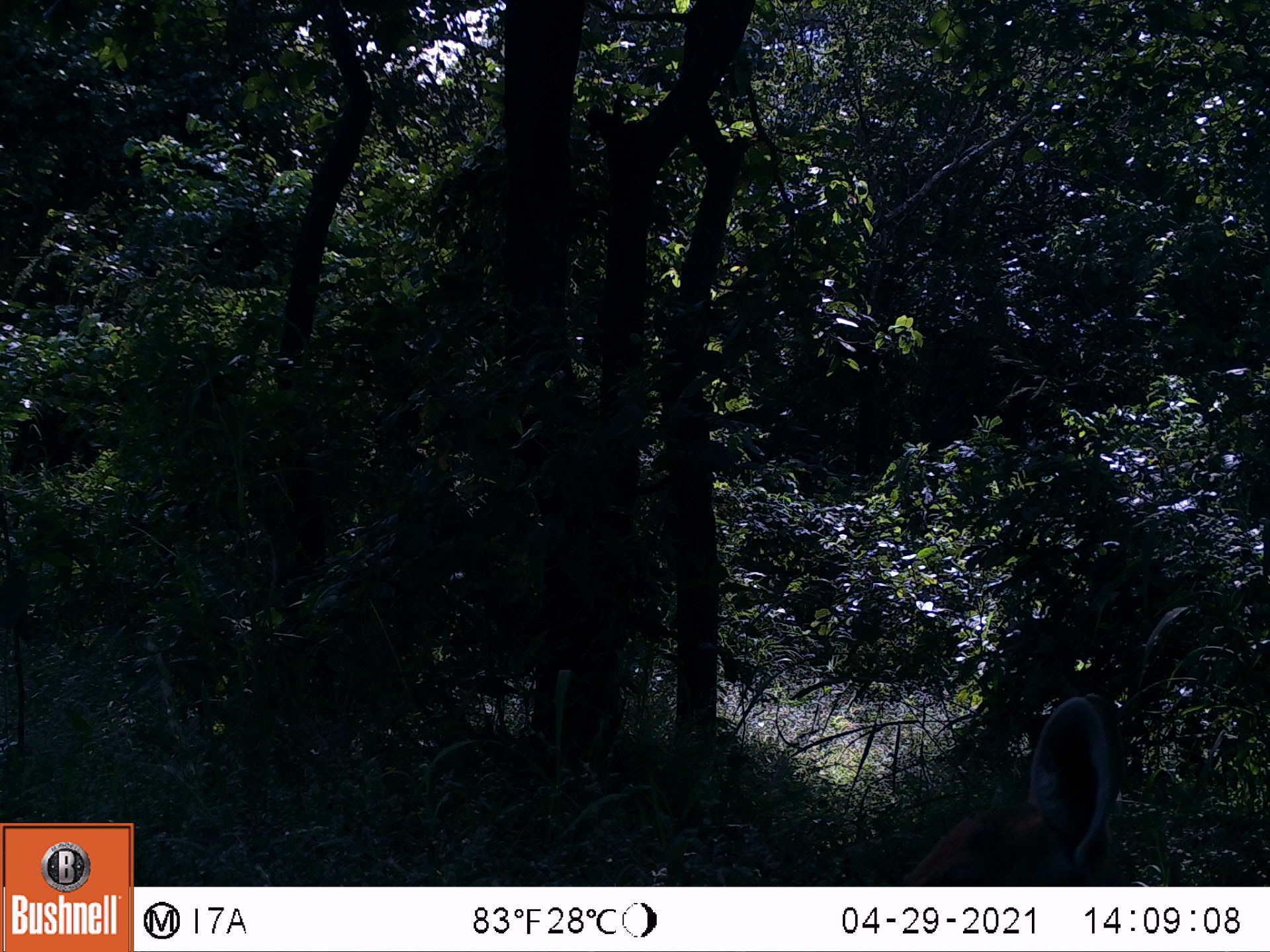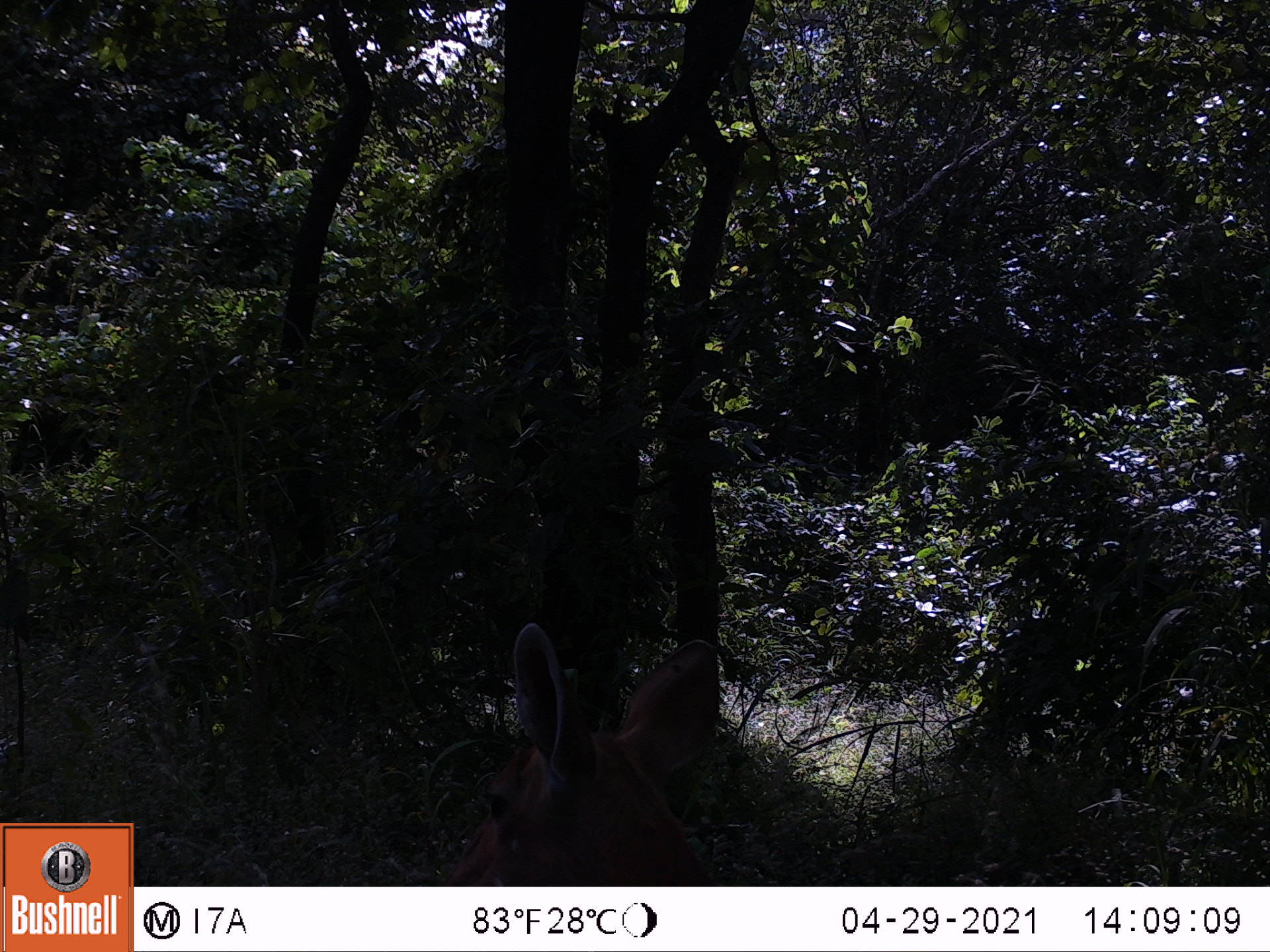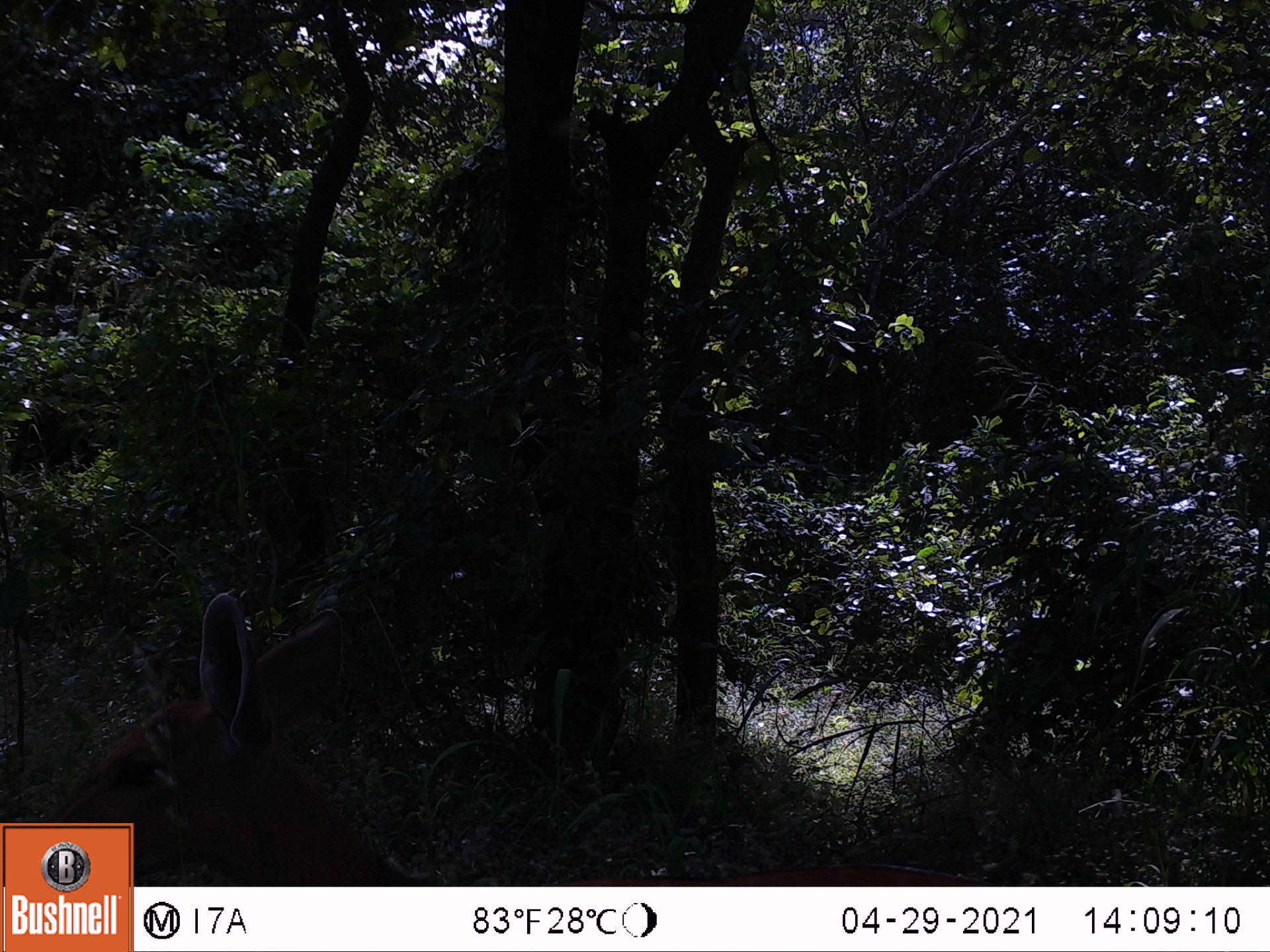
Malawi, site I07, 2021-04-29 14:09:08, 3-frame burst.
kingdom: Animalia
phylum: Chordata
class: Mammalia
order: Artiodactyla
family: Bovidae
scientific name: Antilopinae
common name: small antelope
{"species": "small antelope (Antilopinae)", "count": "1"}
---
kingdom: Animalia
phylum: Chordata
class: Mammalia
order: Artiodactyla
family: Bovidae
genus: Tragelaphus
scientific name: Tragelaphus sylvaticus sylvaticus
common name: cape bushbuck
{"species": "cape bushbuck (Tragelaphus sylvaticus sylvaticus)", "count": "1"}